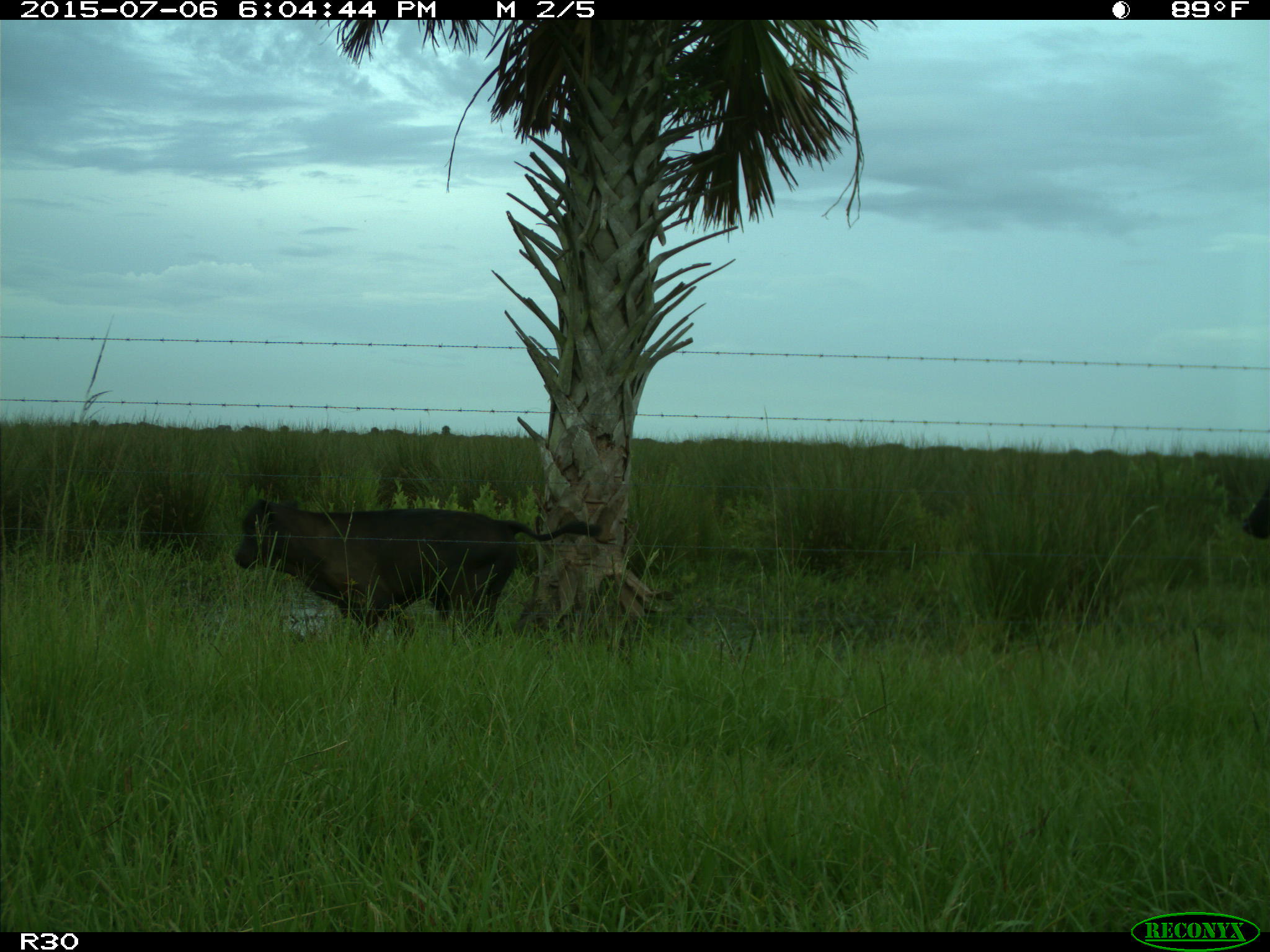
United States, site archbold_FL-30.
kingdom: Animalia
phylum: Chordata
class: Mammalia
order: Artiodactyla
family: Bovidae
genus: Bos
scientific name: Bos taurus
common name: domestic cow